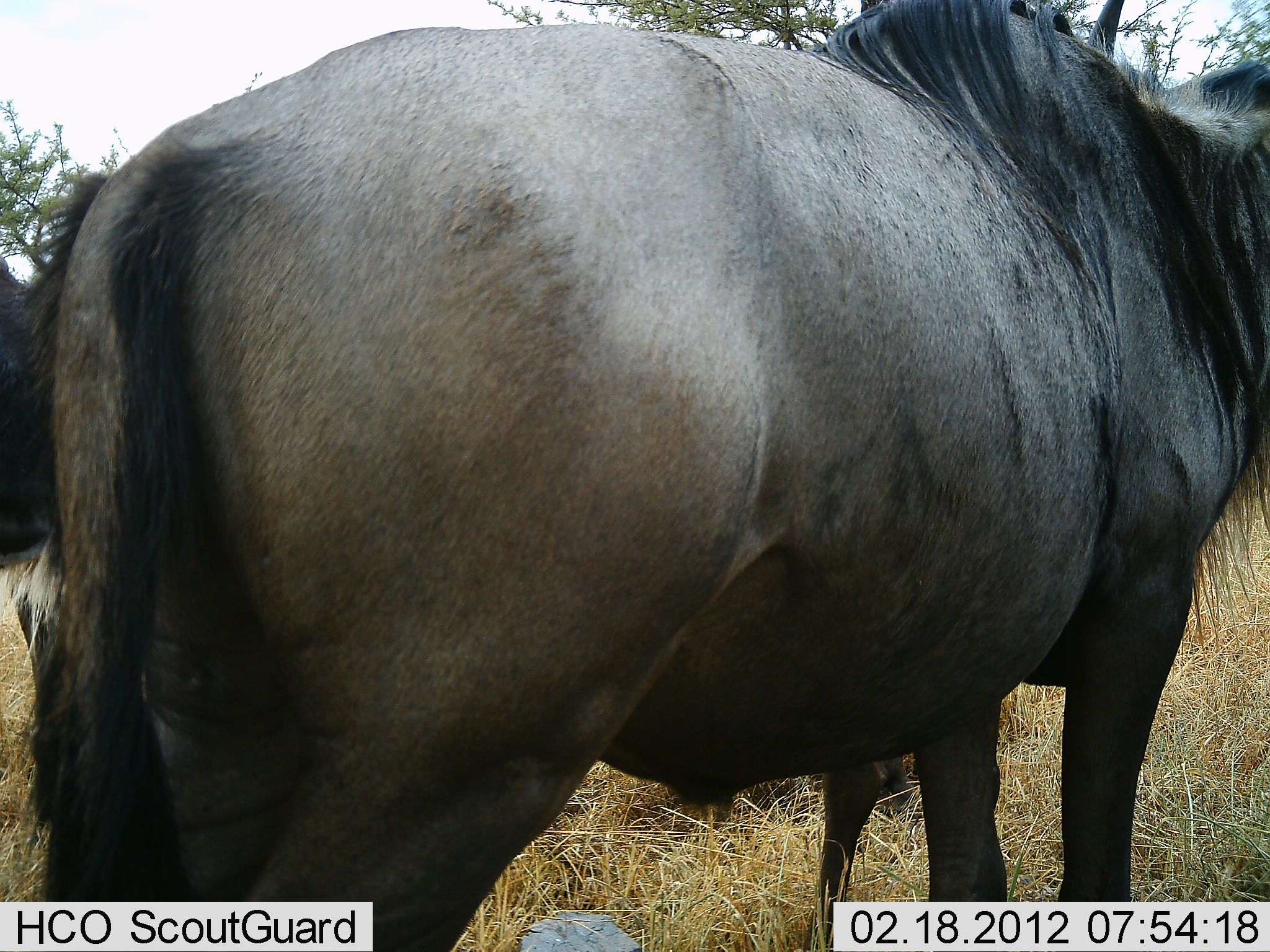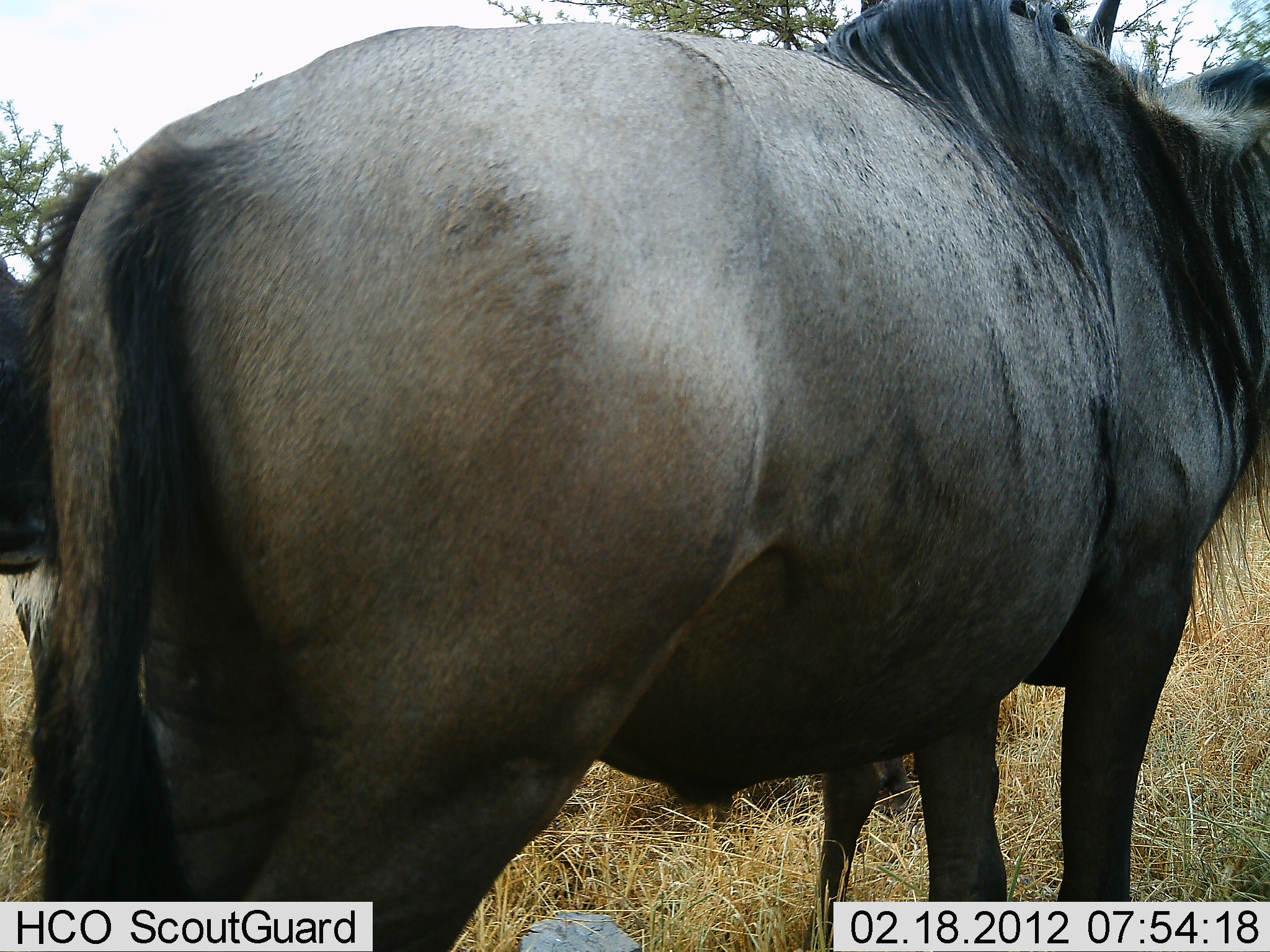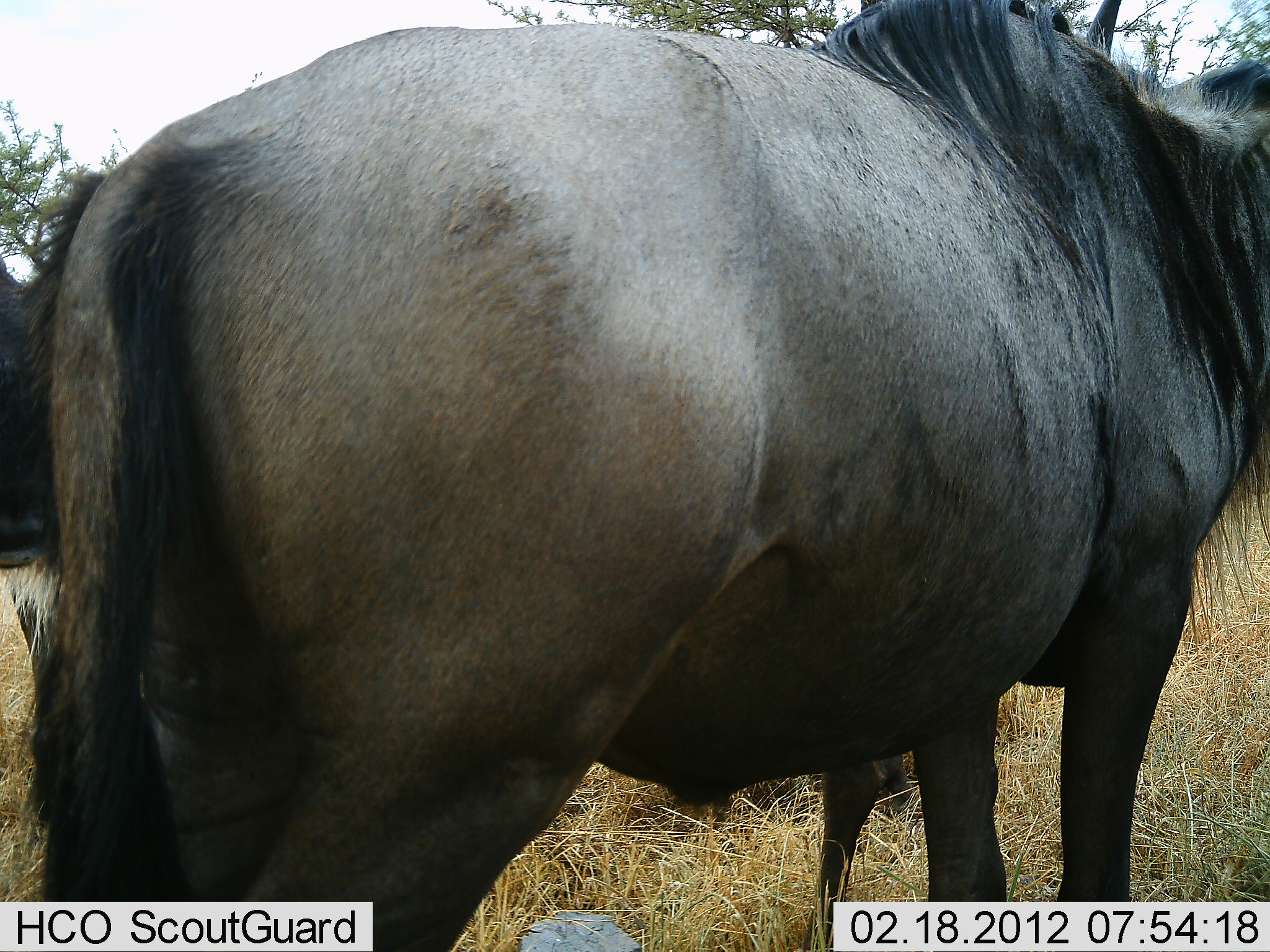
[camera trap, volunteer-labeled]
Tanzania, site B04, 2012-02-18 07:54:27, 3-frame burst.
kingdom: Animalia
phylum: Chordata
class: Mammalia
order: Artiodactyla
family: Bovidae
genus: Connochaetes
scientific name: Connochaetes taurinus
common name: blue wildebeest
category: wildebeest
Wildebeest (blue wildebeest) (Connochaetes taurinus), count 2. Behavior (volunteer vote fractions): standing 95%, resting 10%, moving 0%, interacting 0%. Young present (vote fraction): 5%. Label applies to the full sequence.